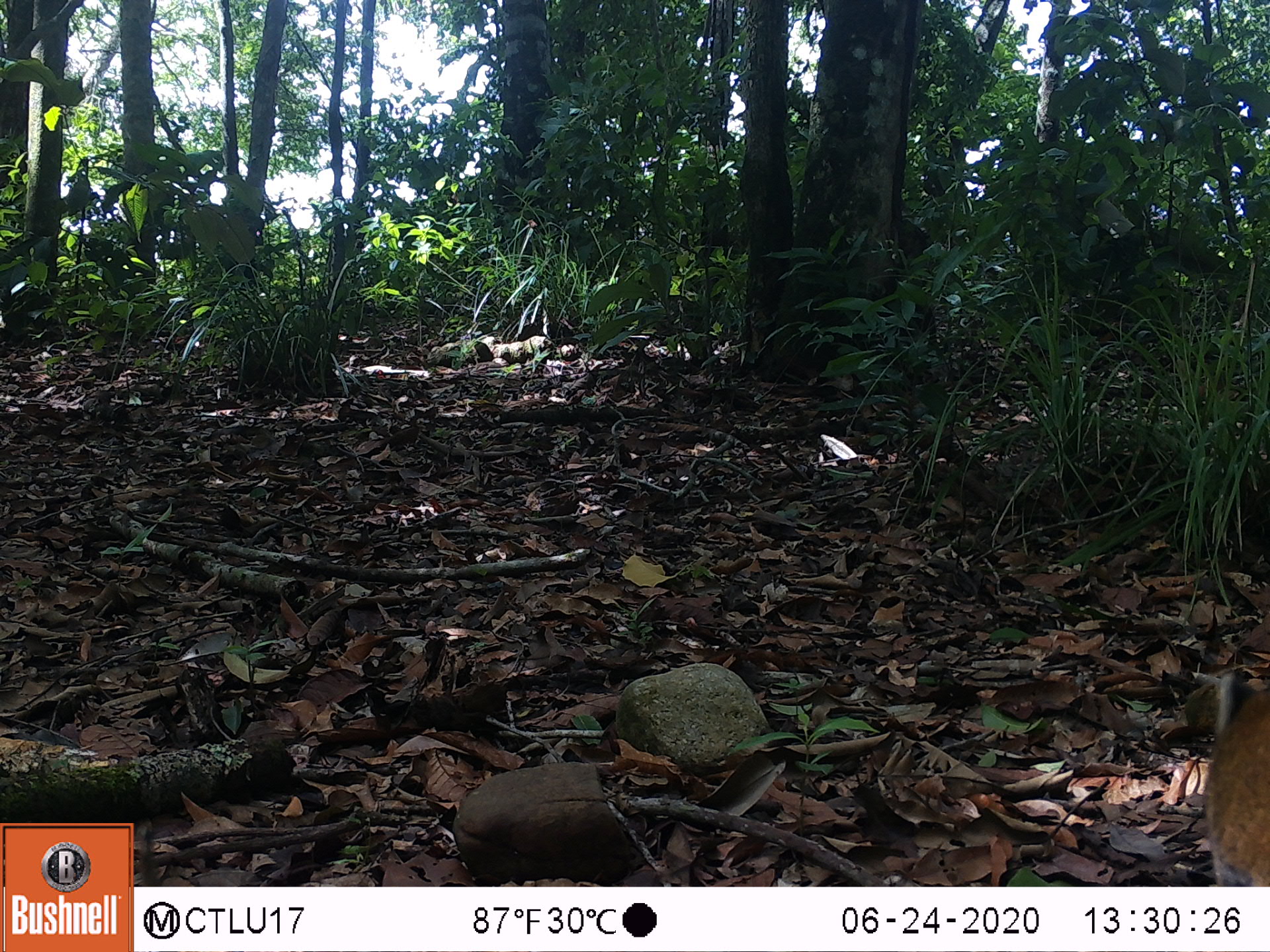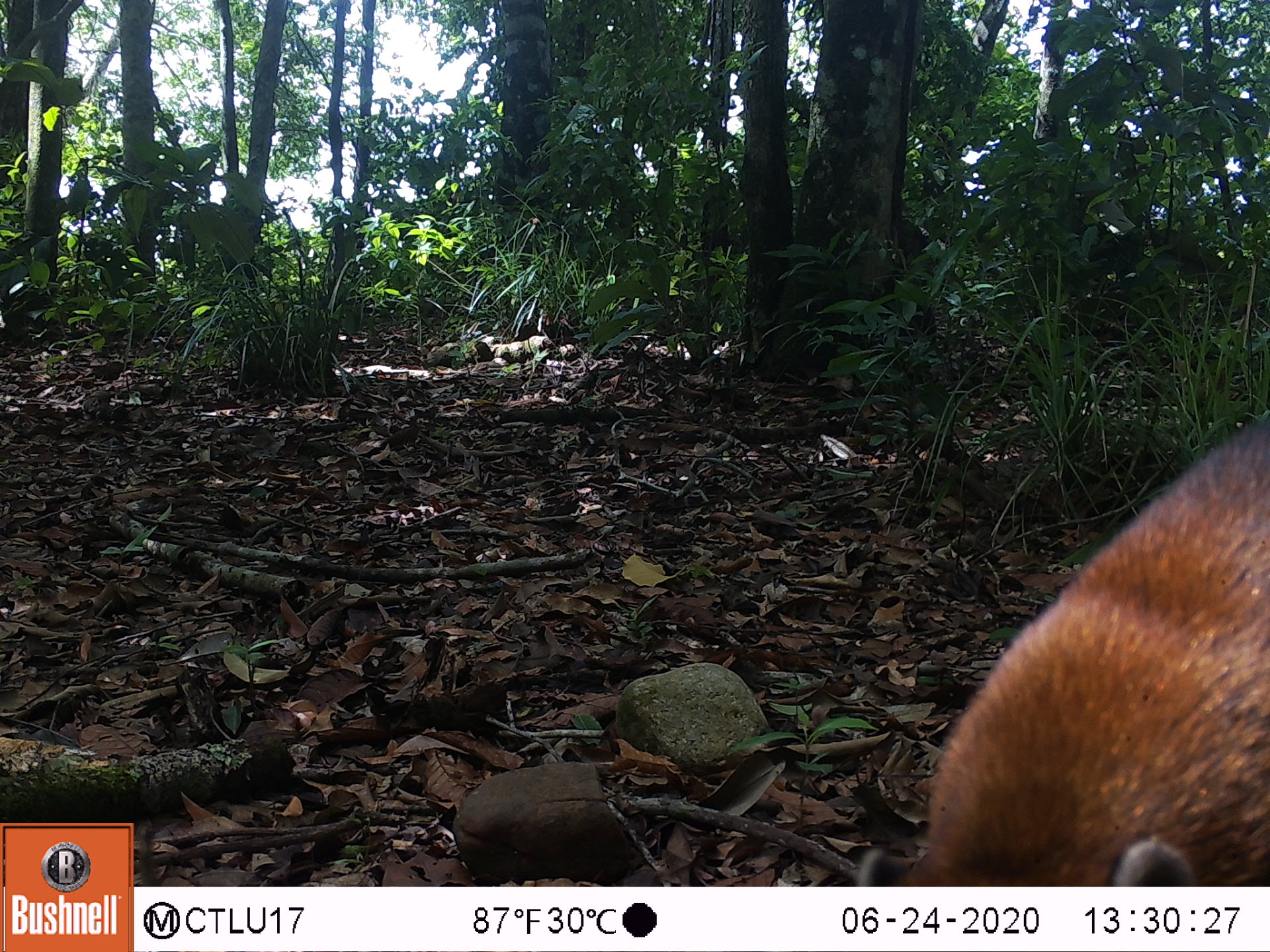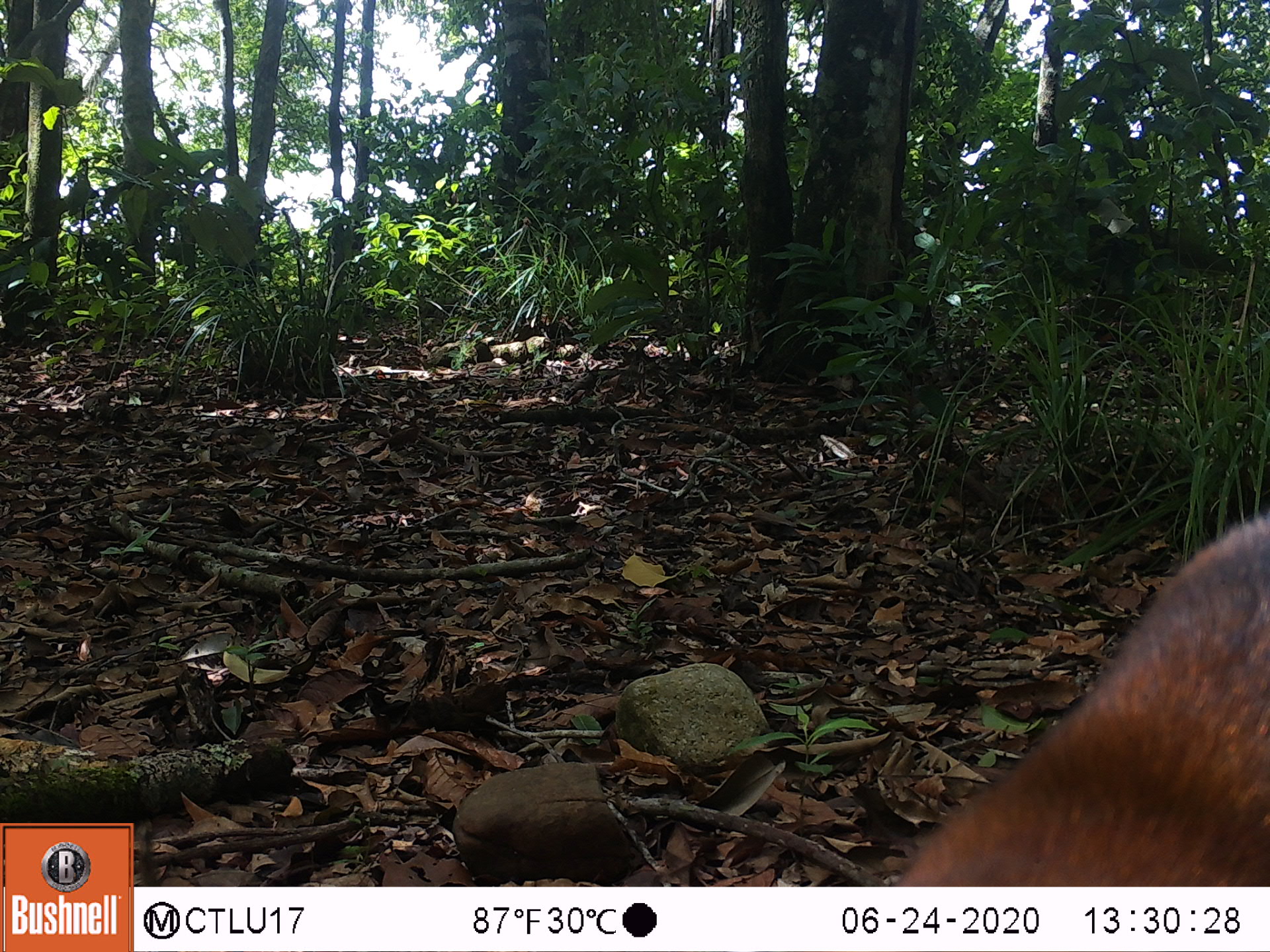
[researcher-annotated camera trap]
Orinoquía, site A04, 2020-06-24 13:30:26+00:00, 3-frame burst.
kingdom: Animalia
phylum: Chordata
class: Mammalia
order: Carnivora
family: Procyonidae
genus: Nasua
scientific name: Nasua nasua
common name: south american coati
South american coati (Nasua nasua).